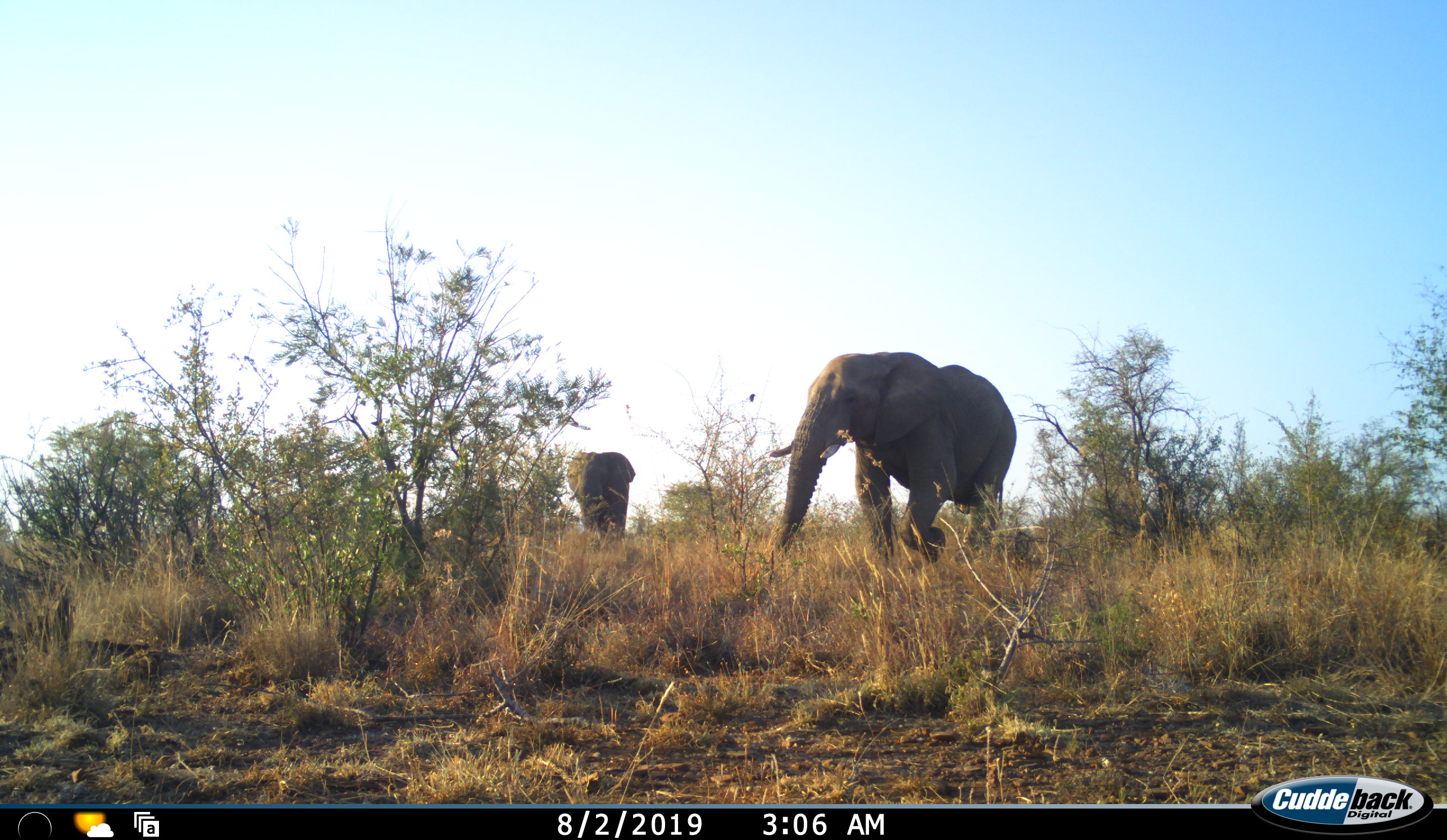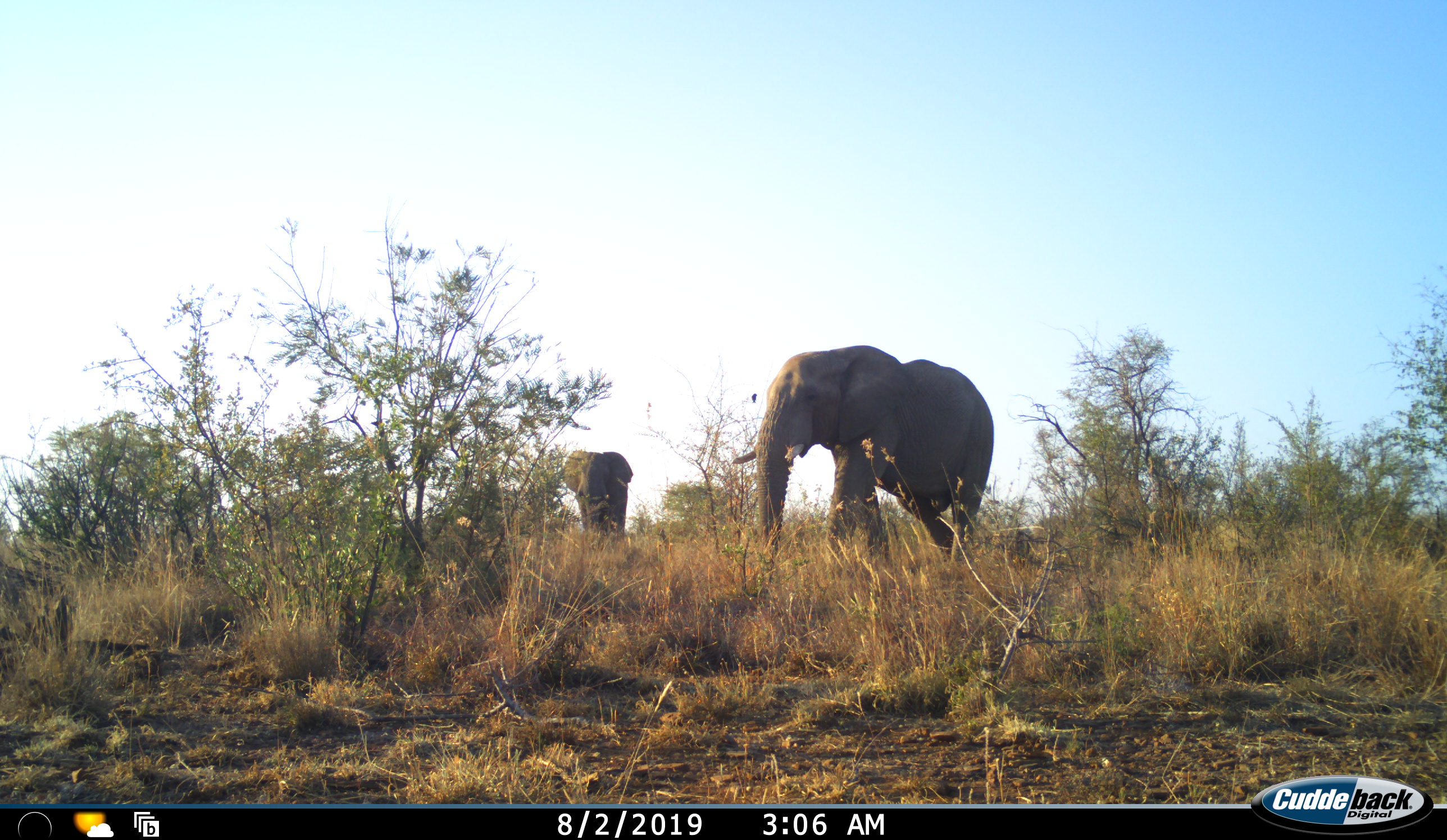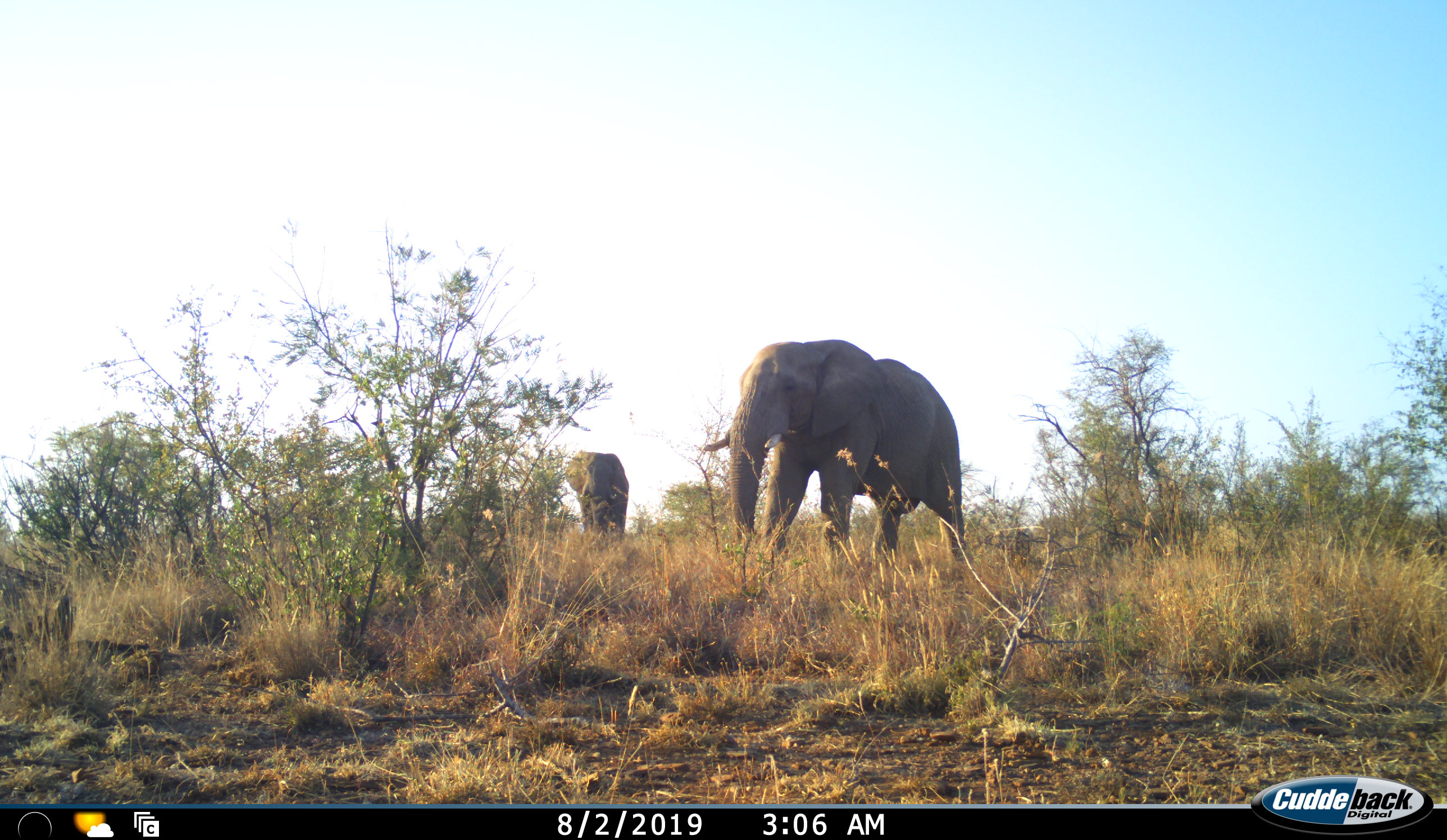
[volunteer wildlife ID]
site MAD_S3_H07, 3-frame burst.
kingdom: Animalia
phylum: Chordata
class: Mammalia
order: Proboscidea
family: Elephantidae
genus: Loxodonta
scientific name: Loxodonta africana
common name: african bush elephant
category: elephant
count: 2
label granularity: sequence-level